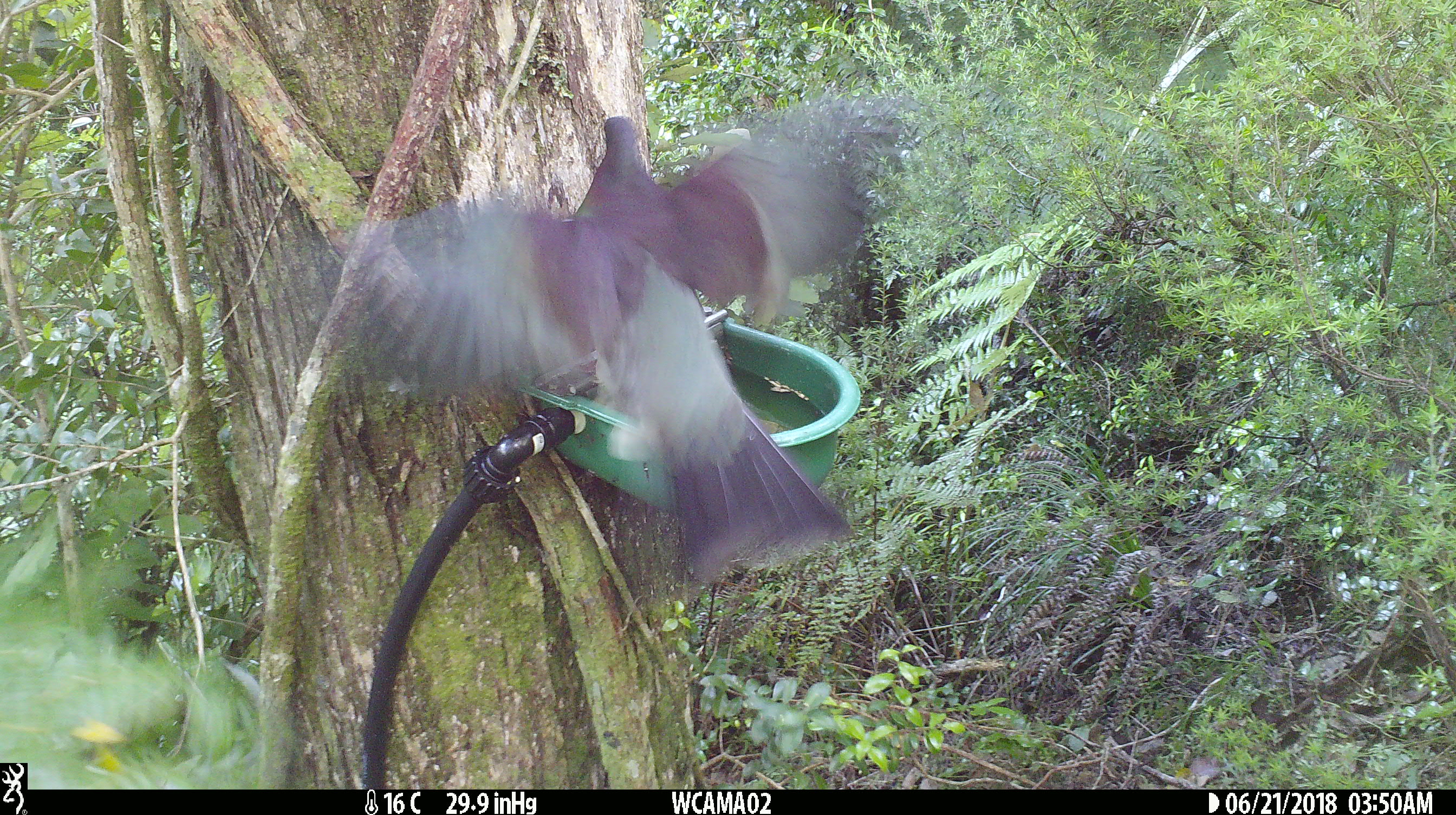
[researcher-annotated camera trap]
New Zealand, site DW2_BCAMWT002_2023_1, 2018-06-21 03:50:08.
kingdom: Animalia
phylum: Chordata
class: Aves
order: Columbiformes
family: Columbidae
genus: Hemiphaga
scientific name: Hemiphaga novaeseelandiae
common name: new zealand pigeon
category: kereru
Kereru (new zealand pigeon) (Hemiphaga novaeseelandiae).